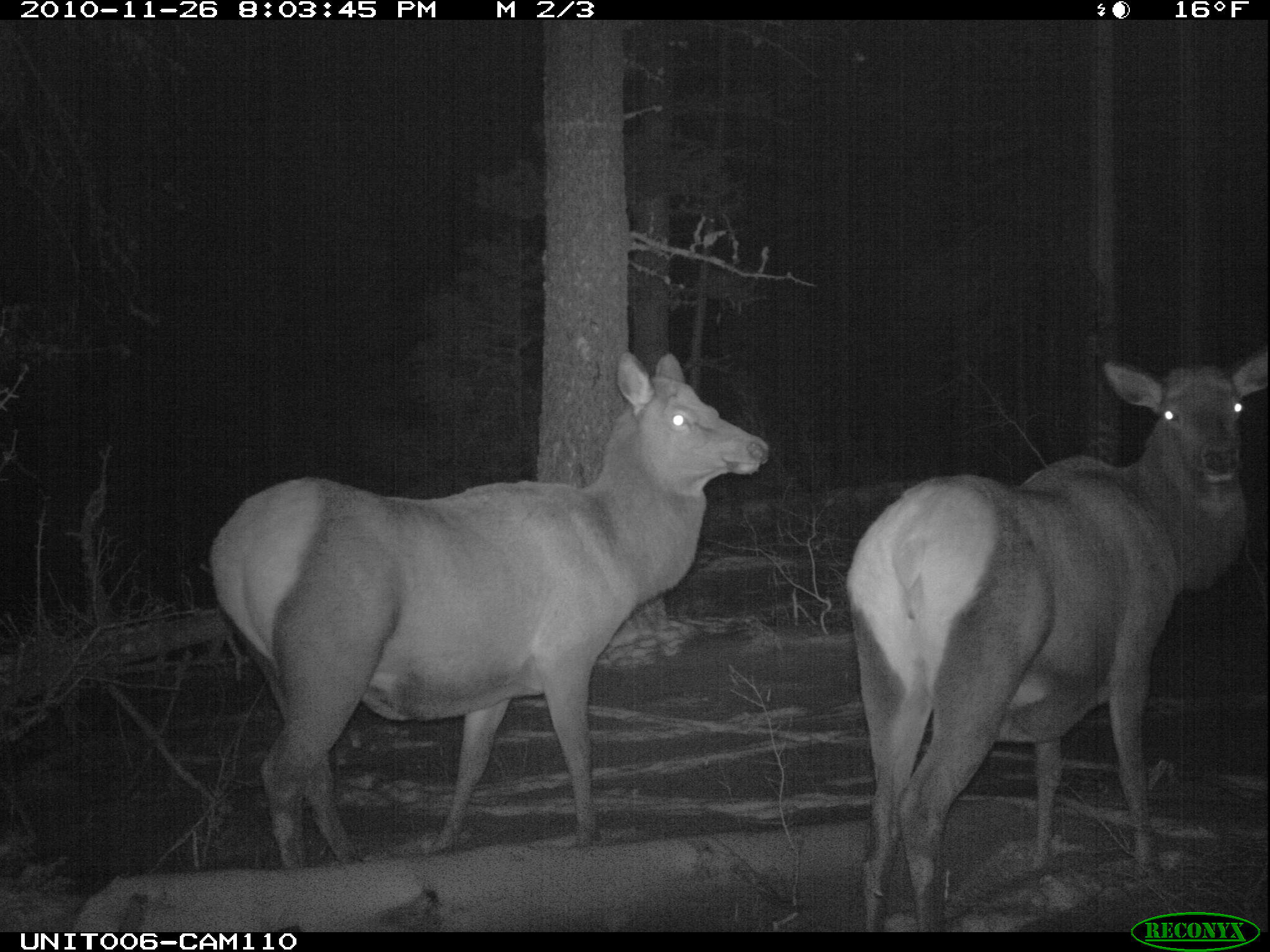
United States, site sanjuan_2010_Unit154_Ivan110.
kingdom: Animalia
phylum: Chordata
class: Mammalia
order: Artiodactyla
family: Cervidae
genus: Cervus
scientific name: Cervus elaphus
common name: red deer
Cervus elaphus (red deer).